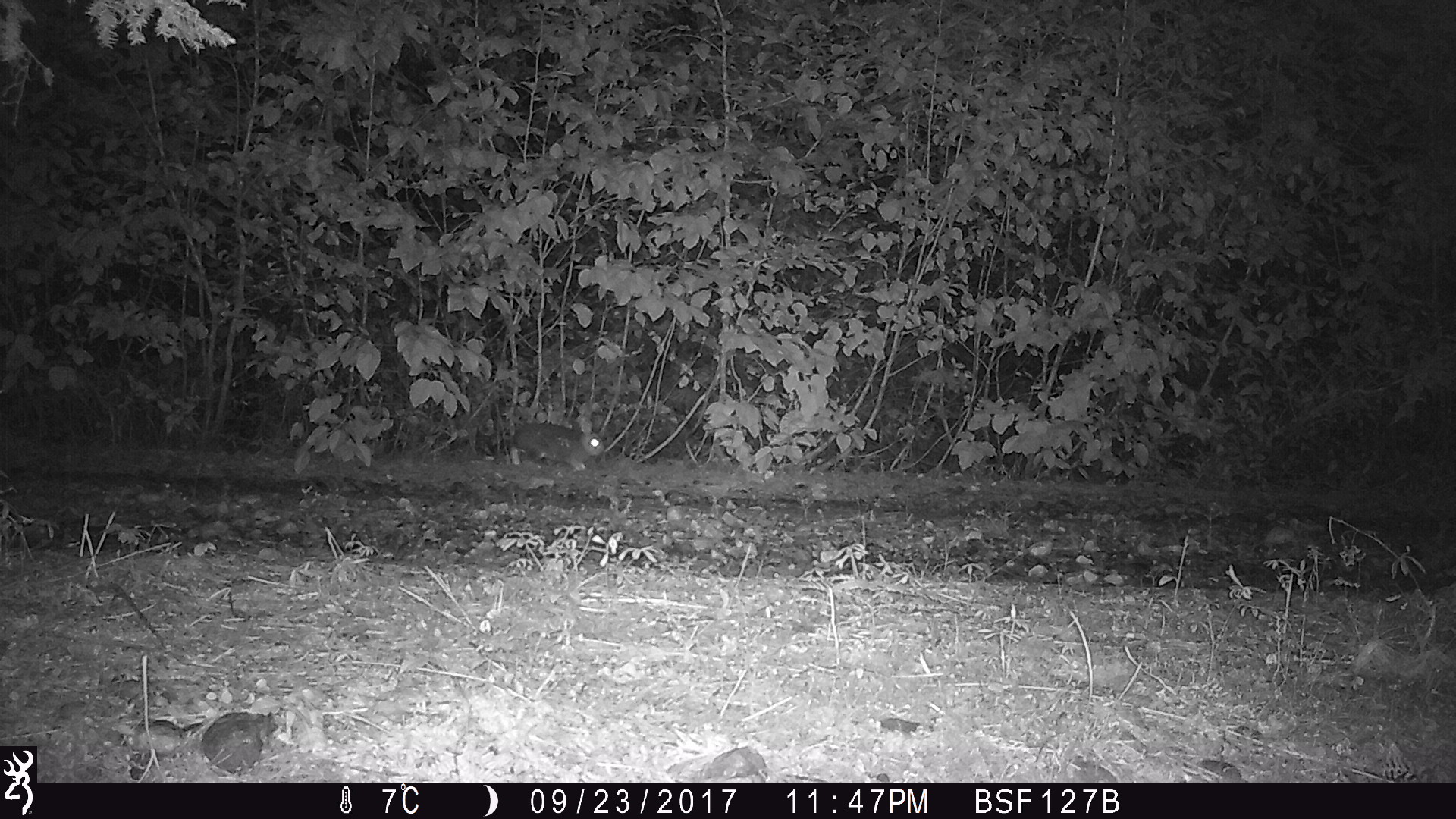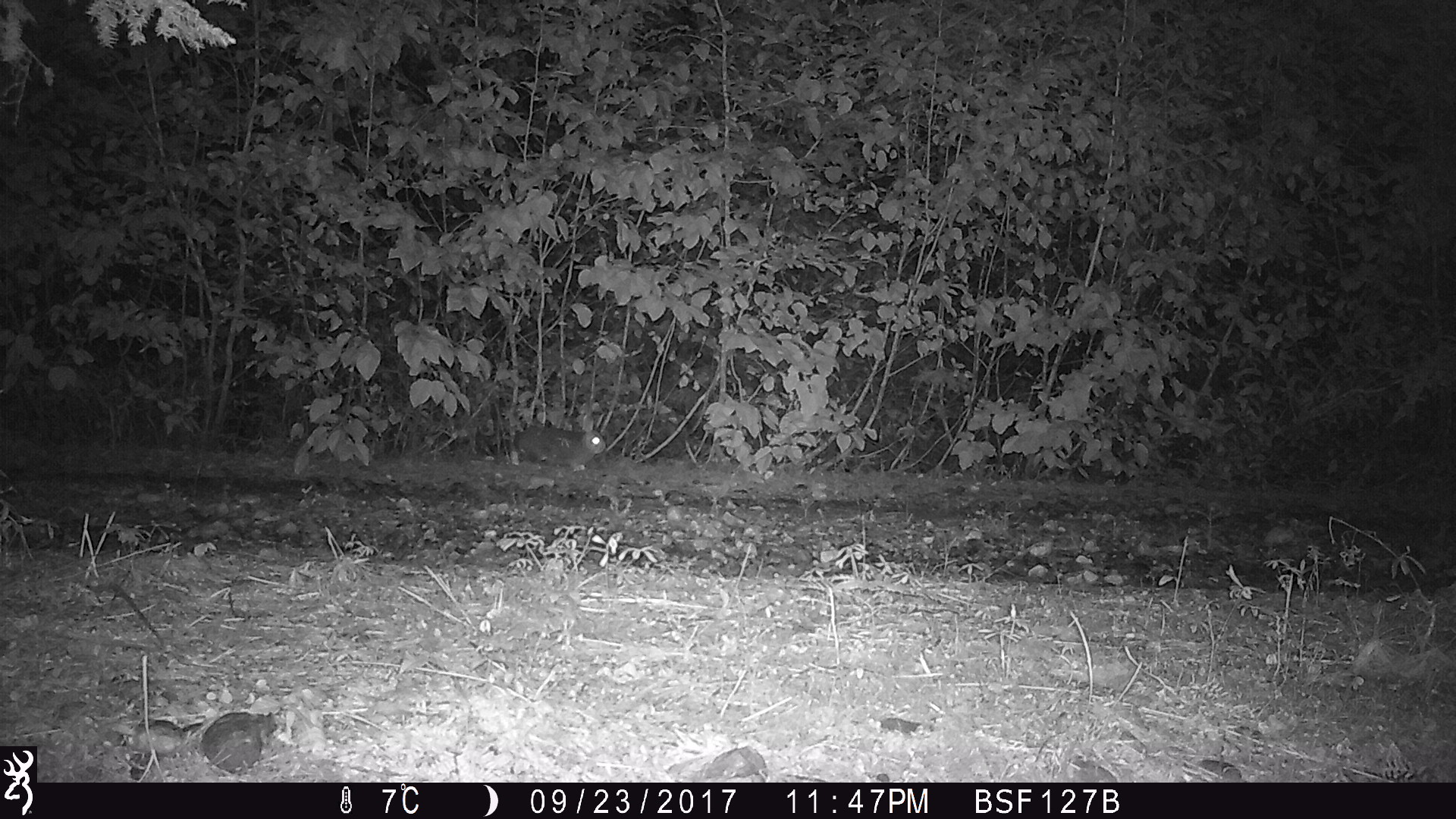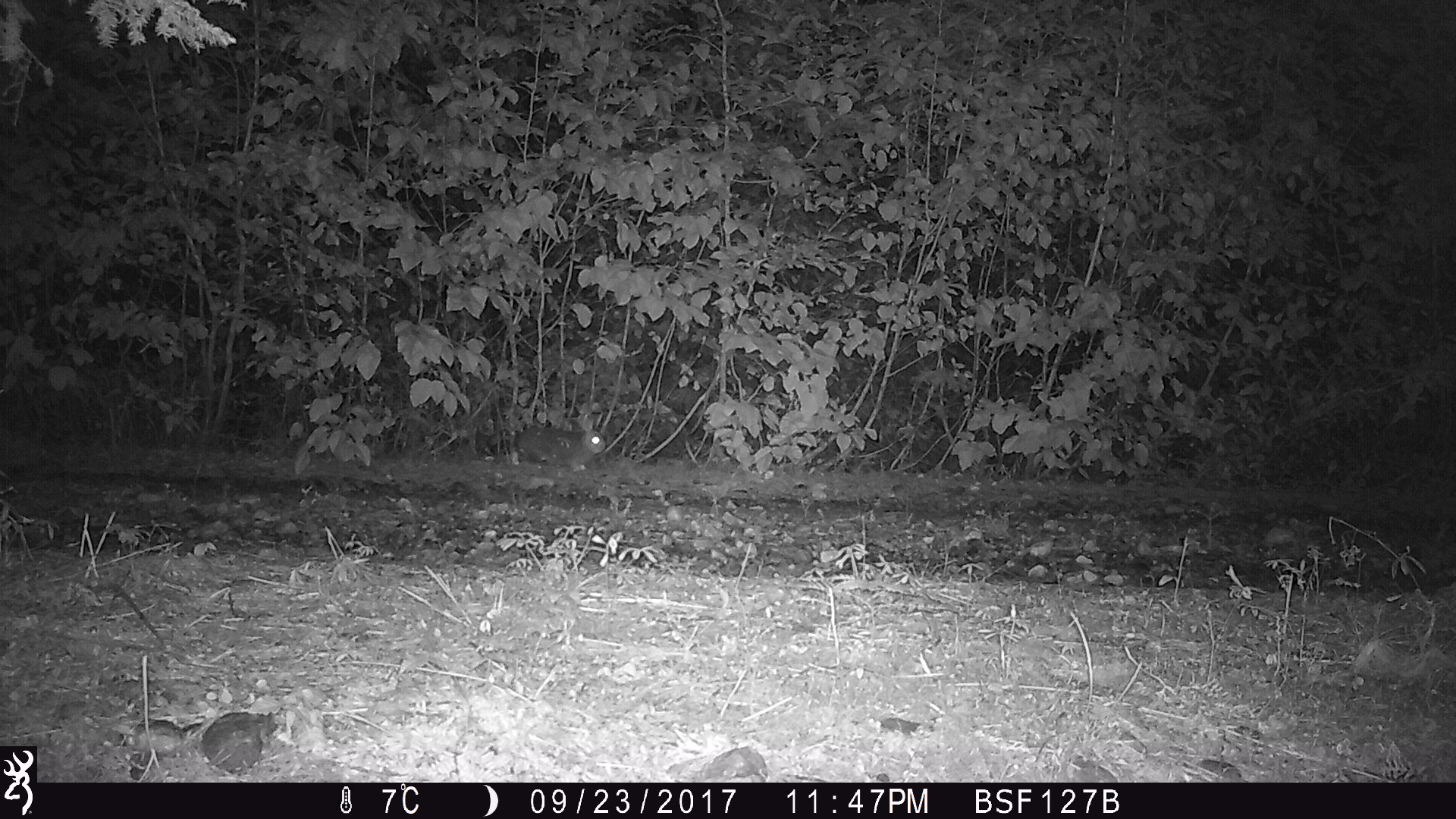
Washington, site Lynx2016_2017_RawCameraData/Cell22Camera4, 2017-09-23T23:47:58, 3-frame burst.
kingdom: Animalia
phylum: Chordata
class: Mammalia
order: Lagomorpha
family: Leporidae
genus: Lepus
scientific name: Lepus americanus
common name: snowshoe hare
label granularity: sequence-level